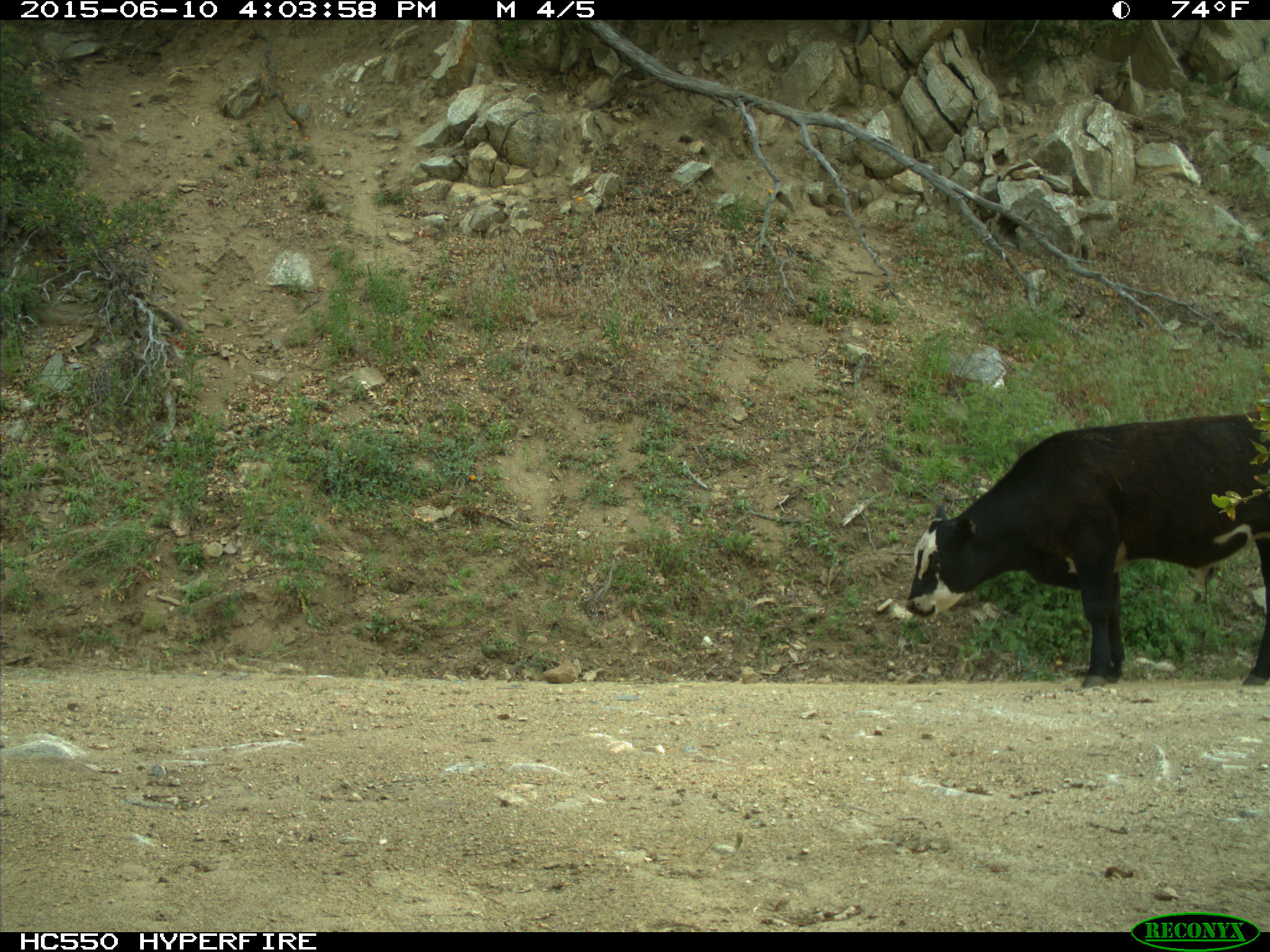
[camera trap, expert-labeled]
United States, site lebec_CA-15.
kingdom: Animalia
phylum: Chordata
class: Mammalia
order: Artiodactyla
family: Bovidae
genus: Bos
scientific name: Bos taurus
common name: domestic cow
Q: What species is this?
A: Bos taurus (domestic cow).